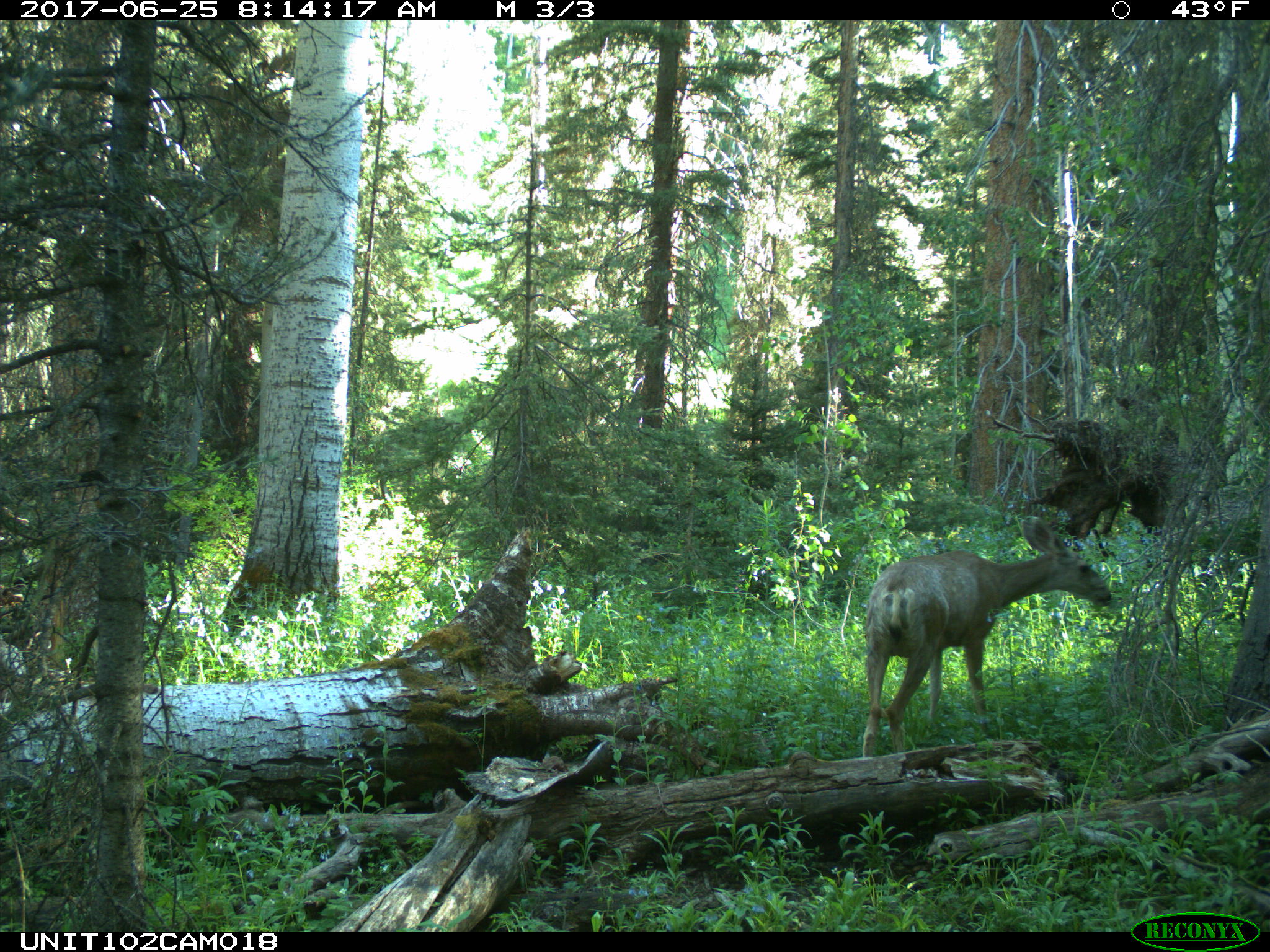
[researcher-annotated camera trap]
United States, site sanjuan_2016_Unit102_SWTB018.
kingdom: Animalia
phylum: Chordata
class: Mammalia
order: Artiodactyla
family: Cervidae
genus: Odocoileus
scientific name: Odocoileus hemionus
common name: mule deer